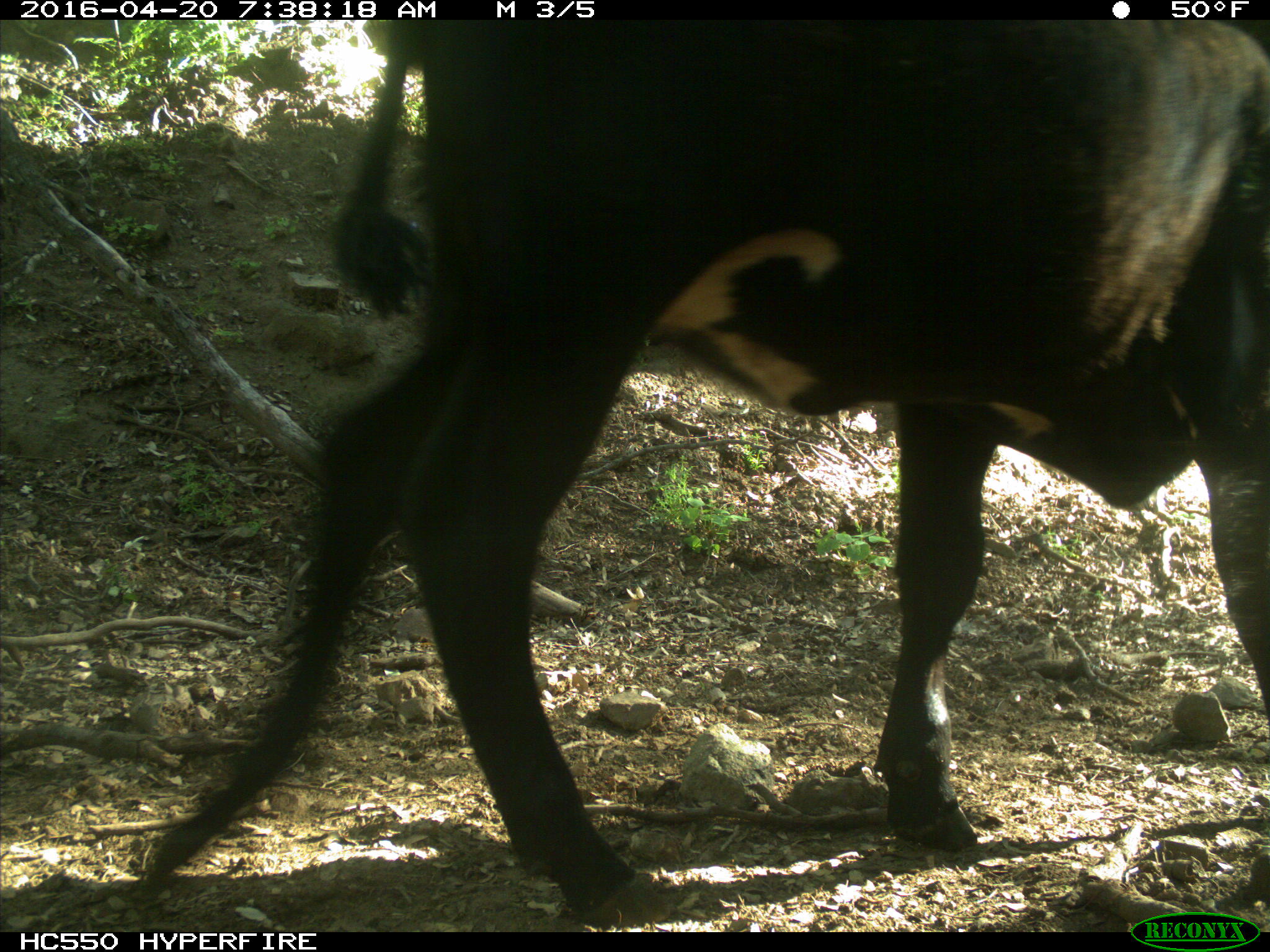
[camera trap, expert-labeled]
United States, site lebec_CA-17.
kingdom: Animalia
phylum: Chordata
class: Mammalia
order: Artiodactyla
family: Bovidae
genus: Bos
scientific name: Bos taurus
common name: domestic cow